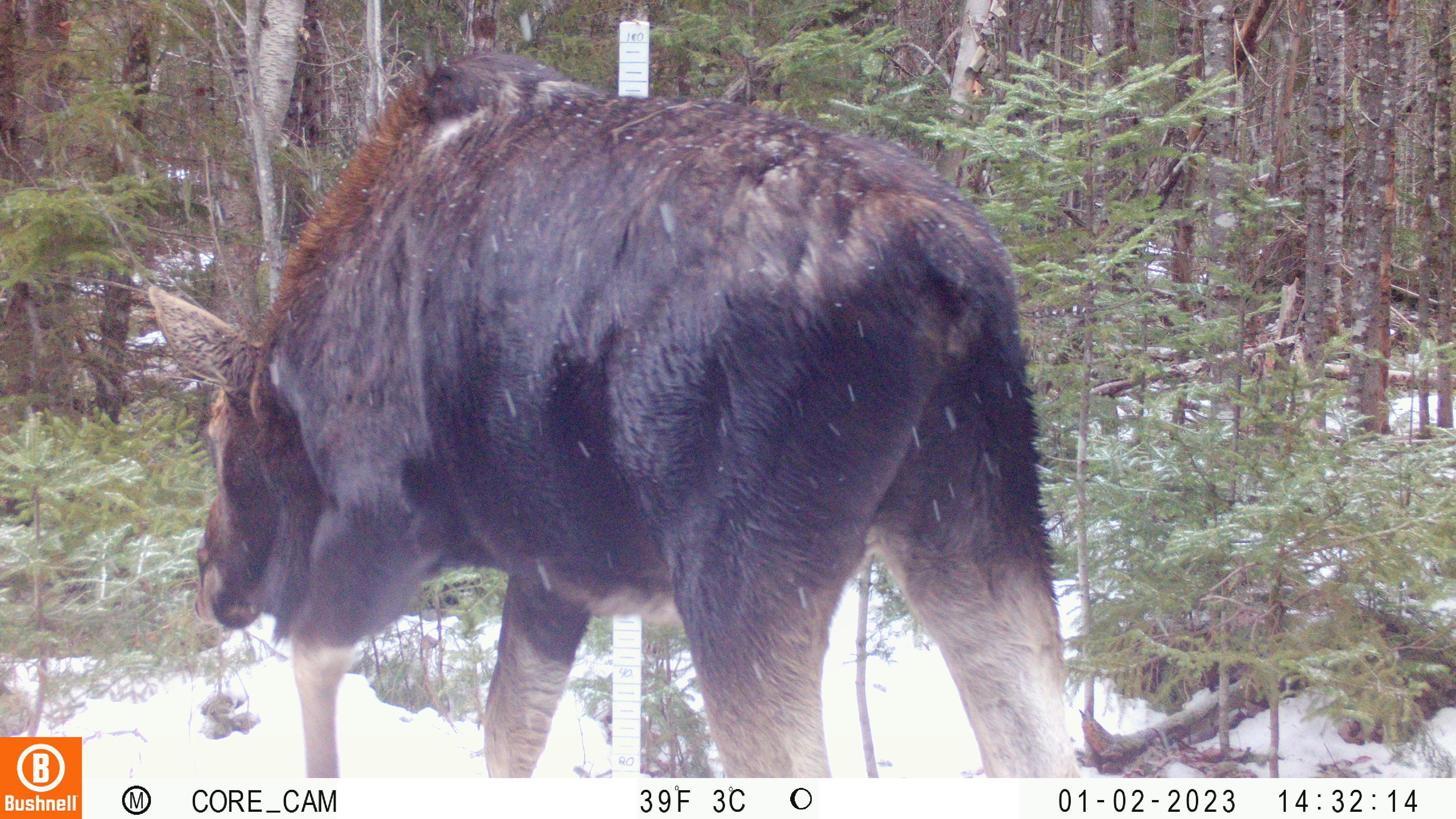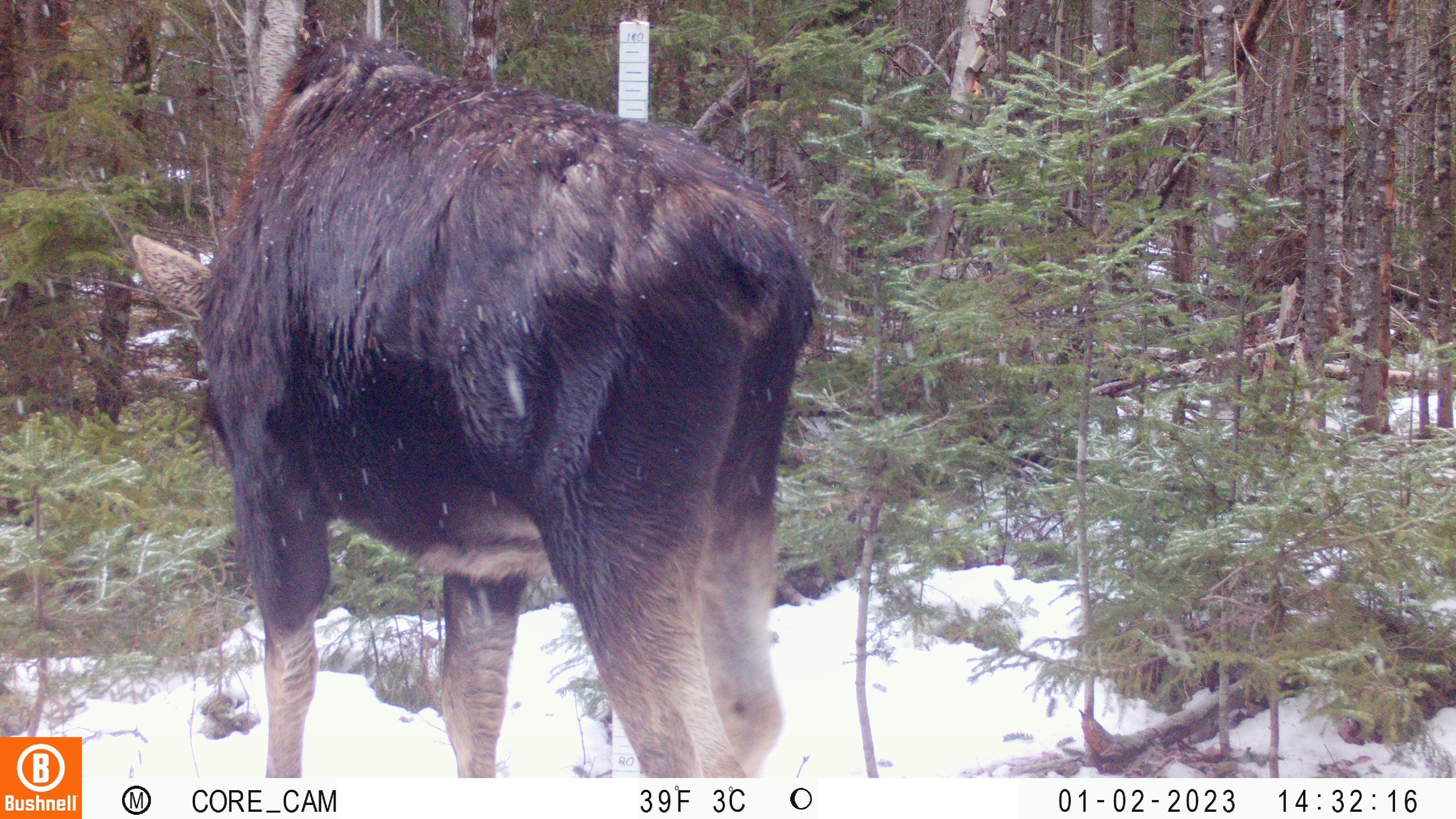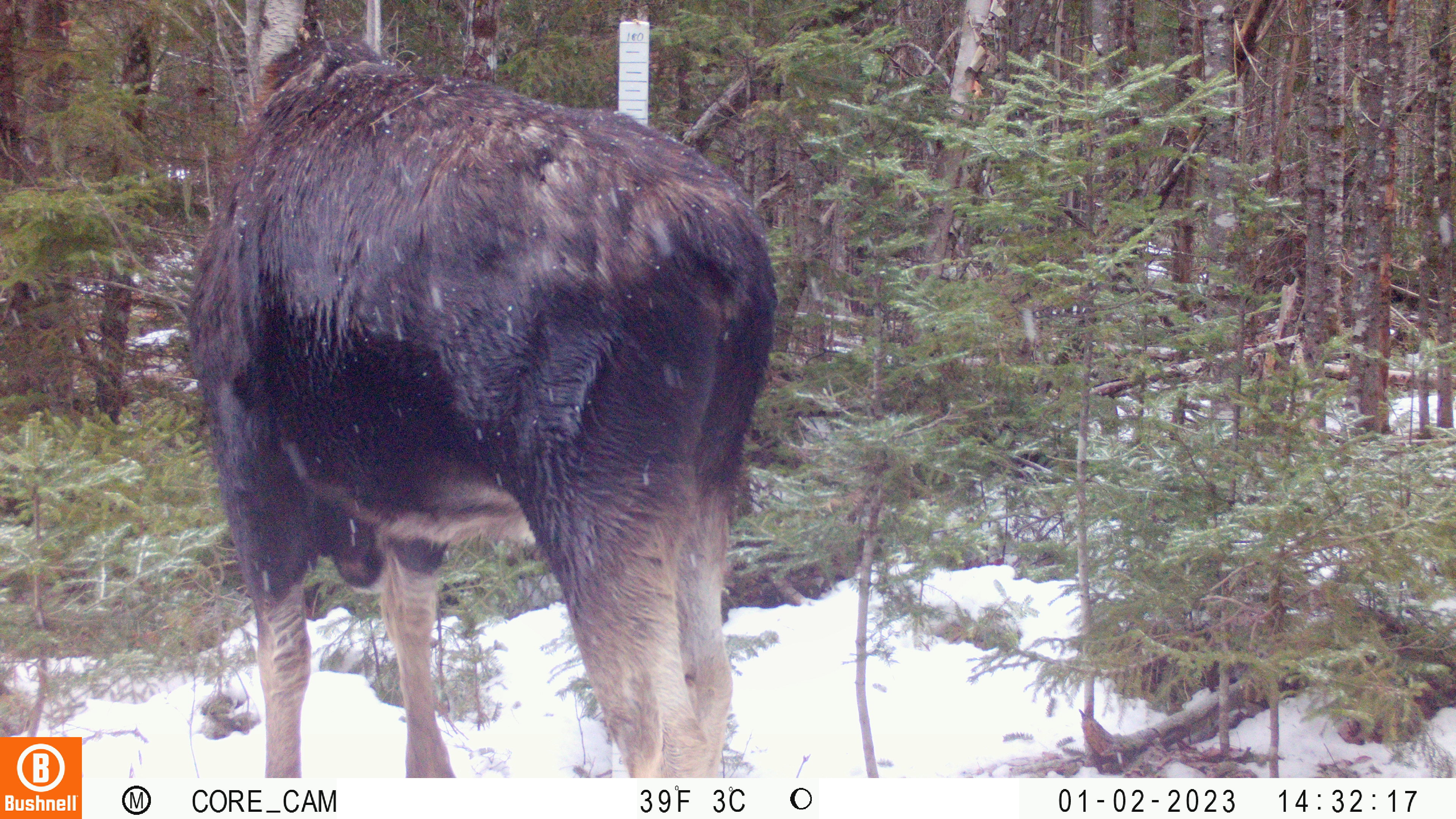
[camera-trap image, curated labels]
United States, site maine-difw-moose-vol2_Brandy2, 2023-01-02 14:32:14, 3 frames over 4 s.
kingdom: Animalia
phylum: Chordata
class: Mammalia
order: Artiodactyla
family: Cervidae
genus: Alces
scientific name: Alces alces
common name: moose